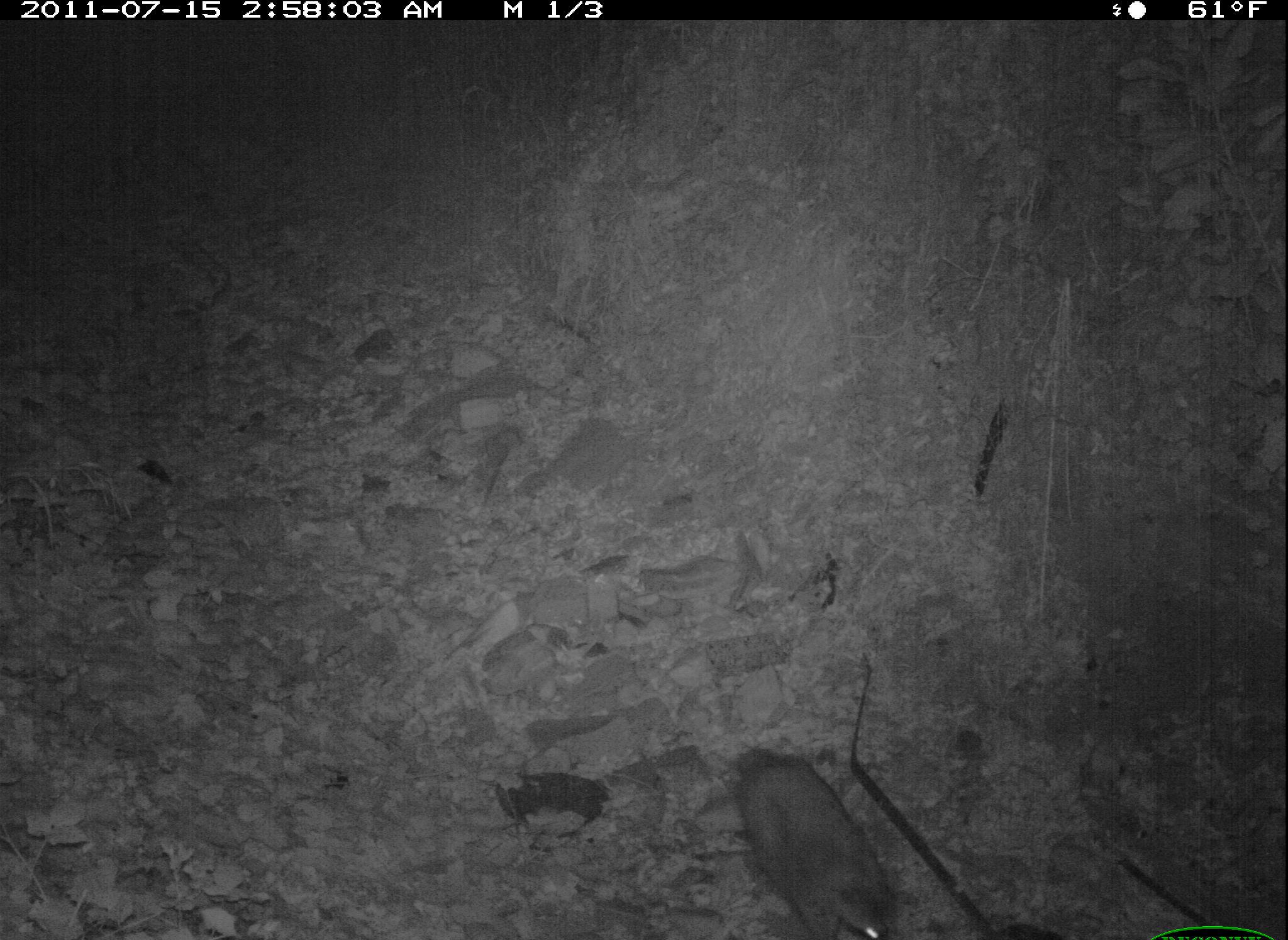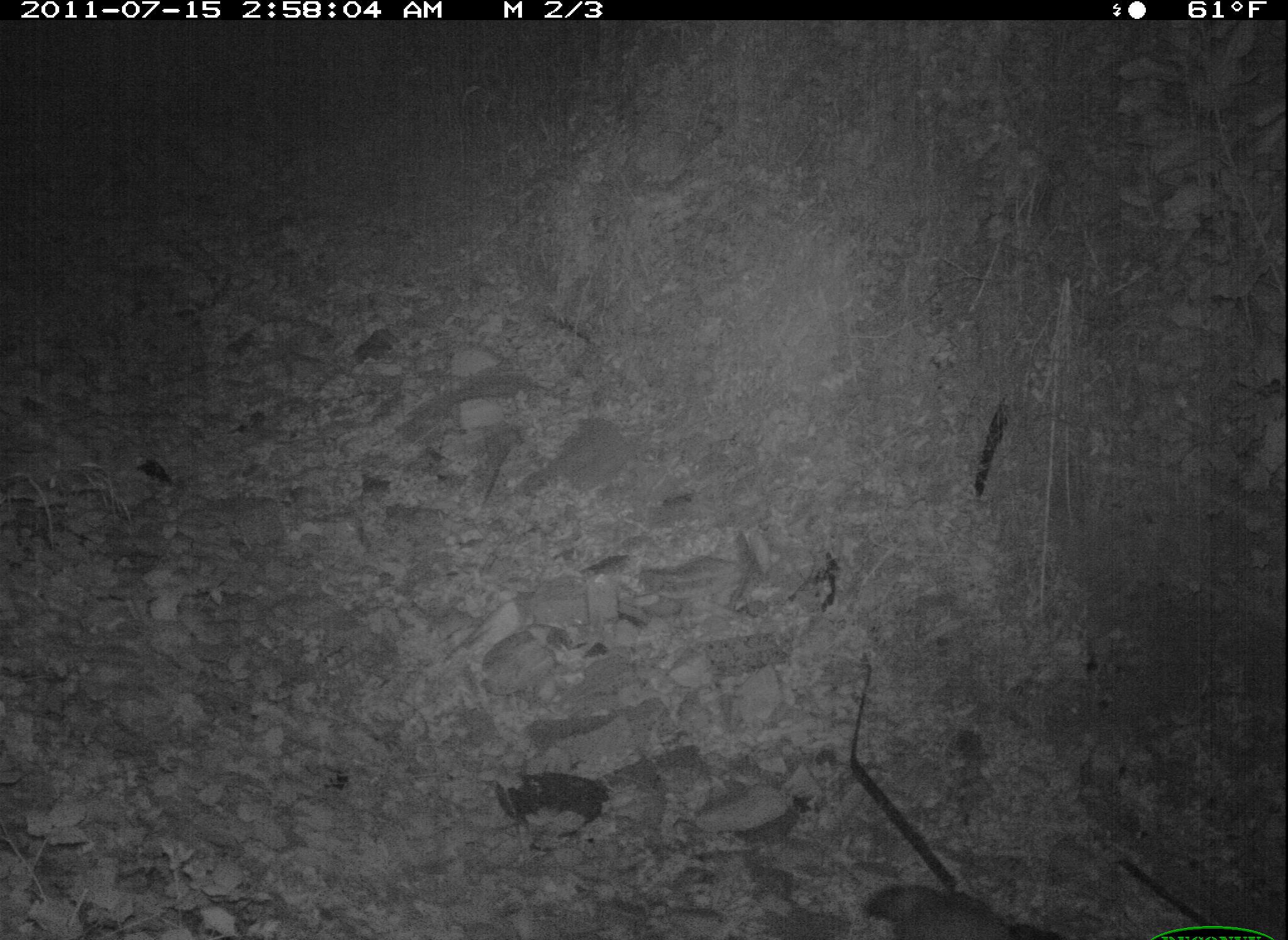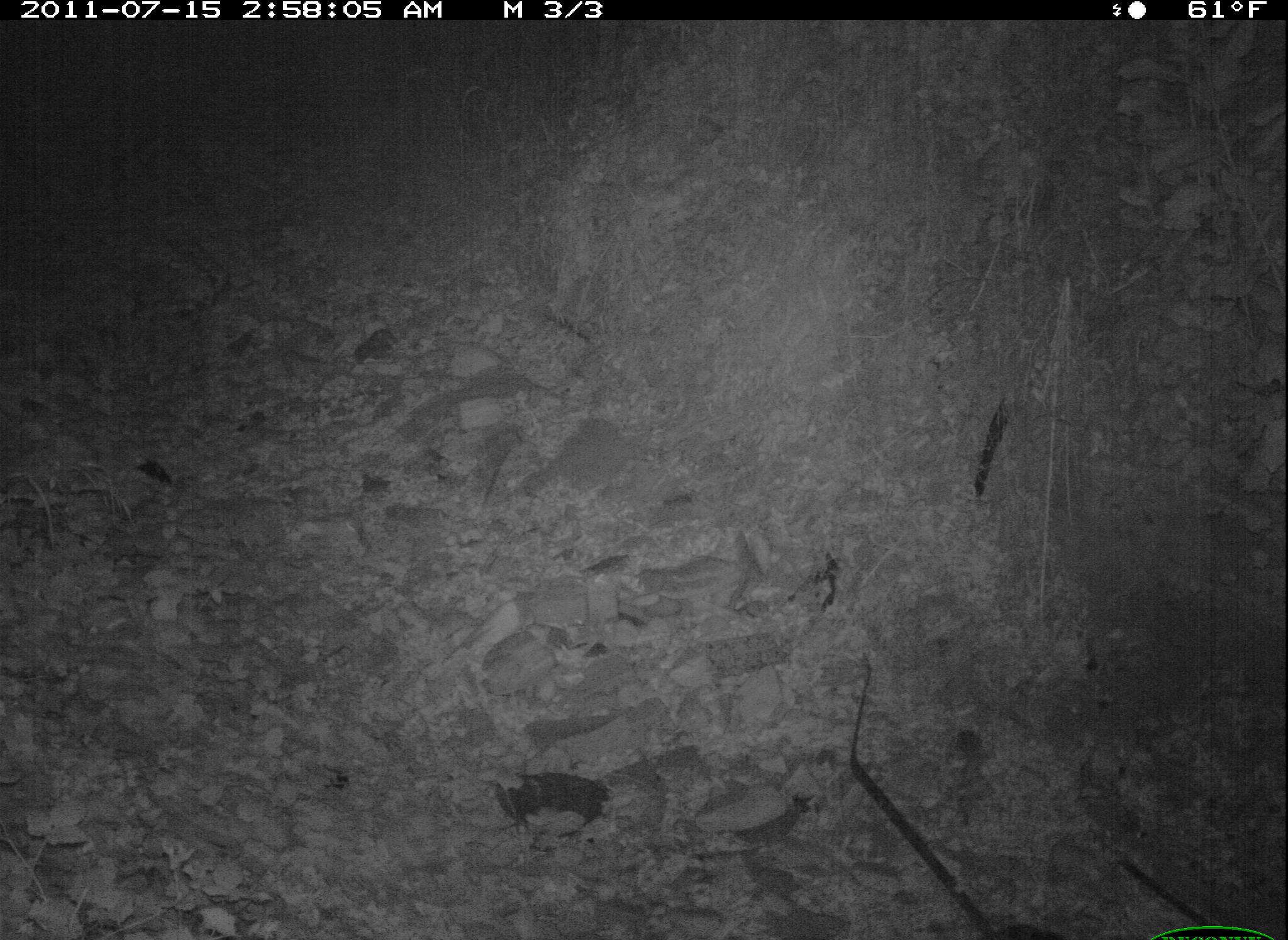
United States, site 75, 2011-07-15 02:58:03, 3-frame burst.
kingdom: Animalia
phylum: Chordata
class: Mammalia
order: Carnivora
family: Procyonidae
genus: Procyon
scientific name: Procyon lotor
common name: raccoon